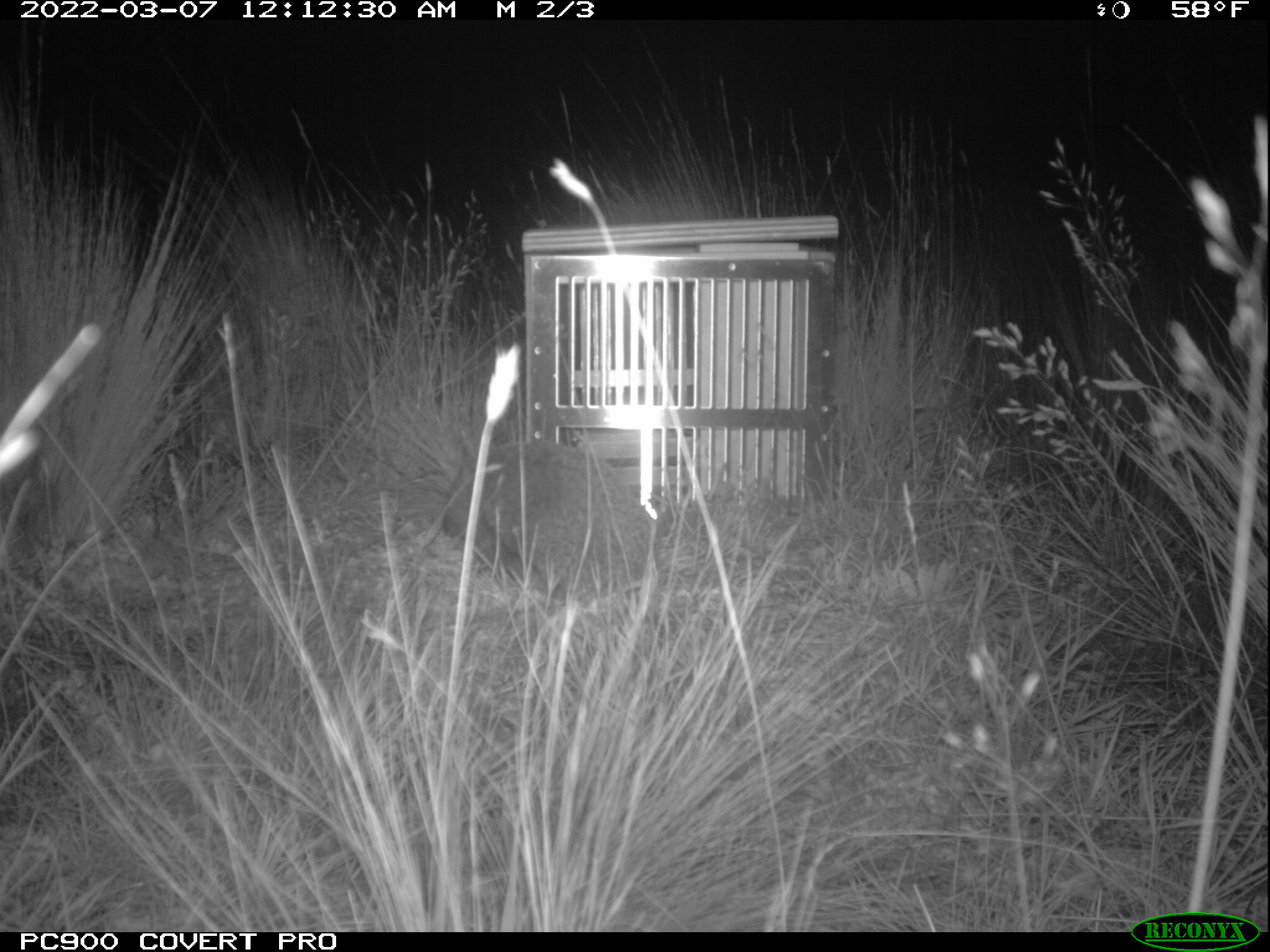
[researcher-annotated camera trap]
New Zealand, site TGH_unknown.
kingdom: Animalia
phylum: Chordata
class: Mammalia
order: Eulipotyphla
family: Erinaceidae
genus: Erinaceus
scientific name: Erinaceus europaeus europaeus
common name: european hedgehog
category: hedgehog